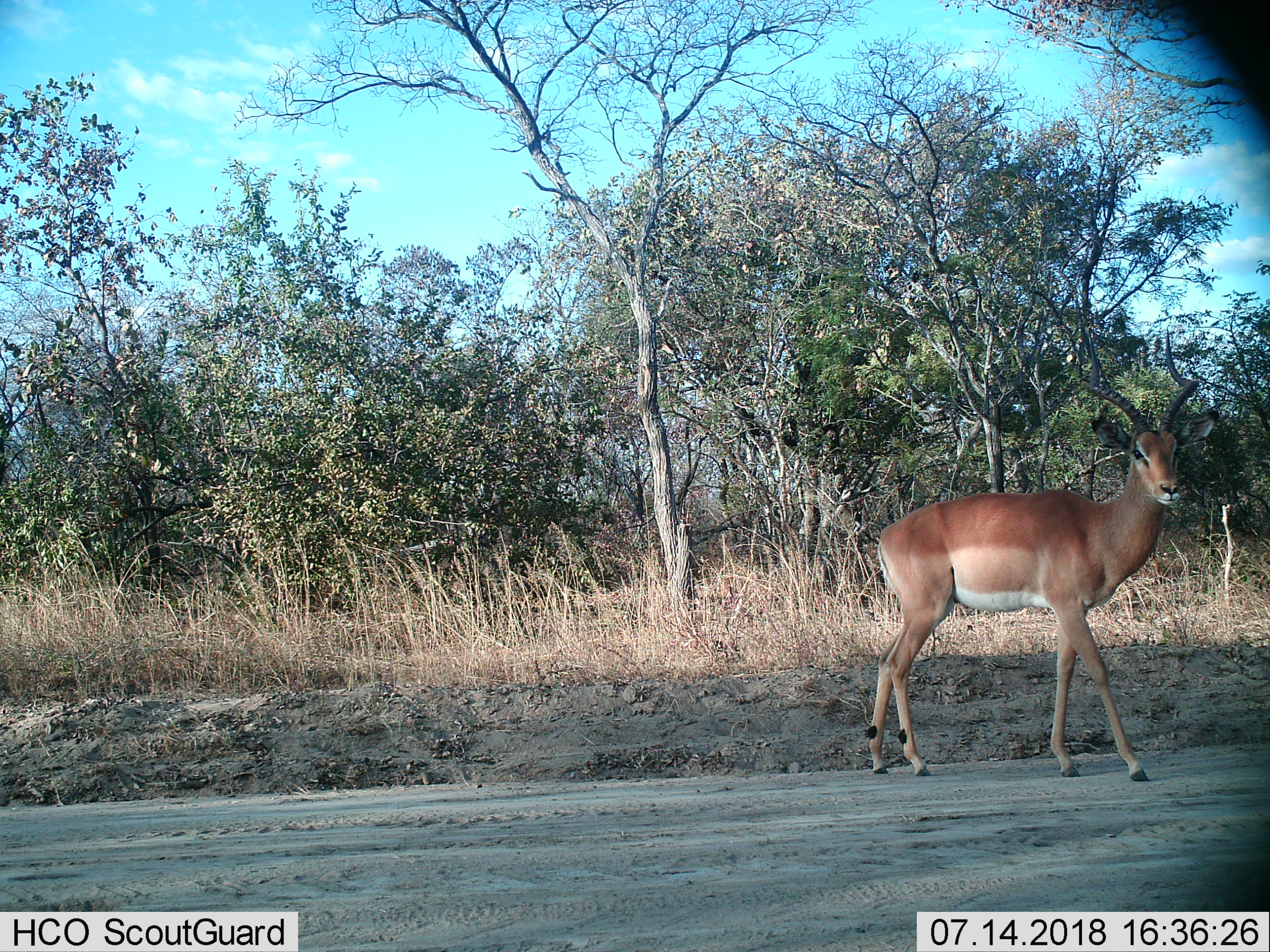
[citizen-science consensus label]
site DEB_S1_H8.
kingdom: Animalia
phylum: Chordata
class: Mammalia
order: Artiodactyla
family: Bovidae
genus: Aepyceros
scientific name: Aepyceros melampus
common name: impala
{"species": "impala (Aepyceros melampus)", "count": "1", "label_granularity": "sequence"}